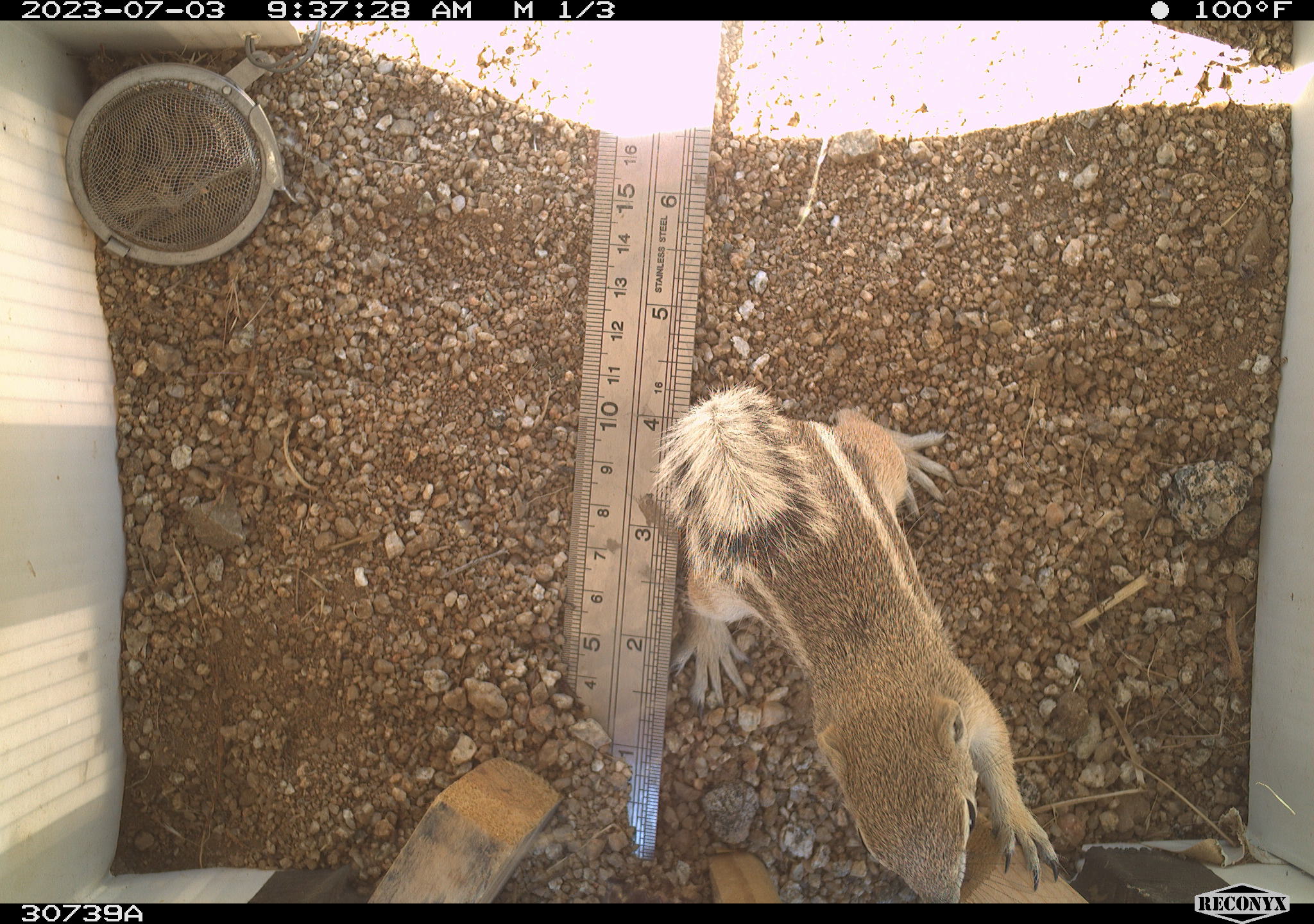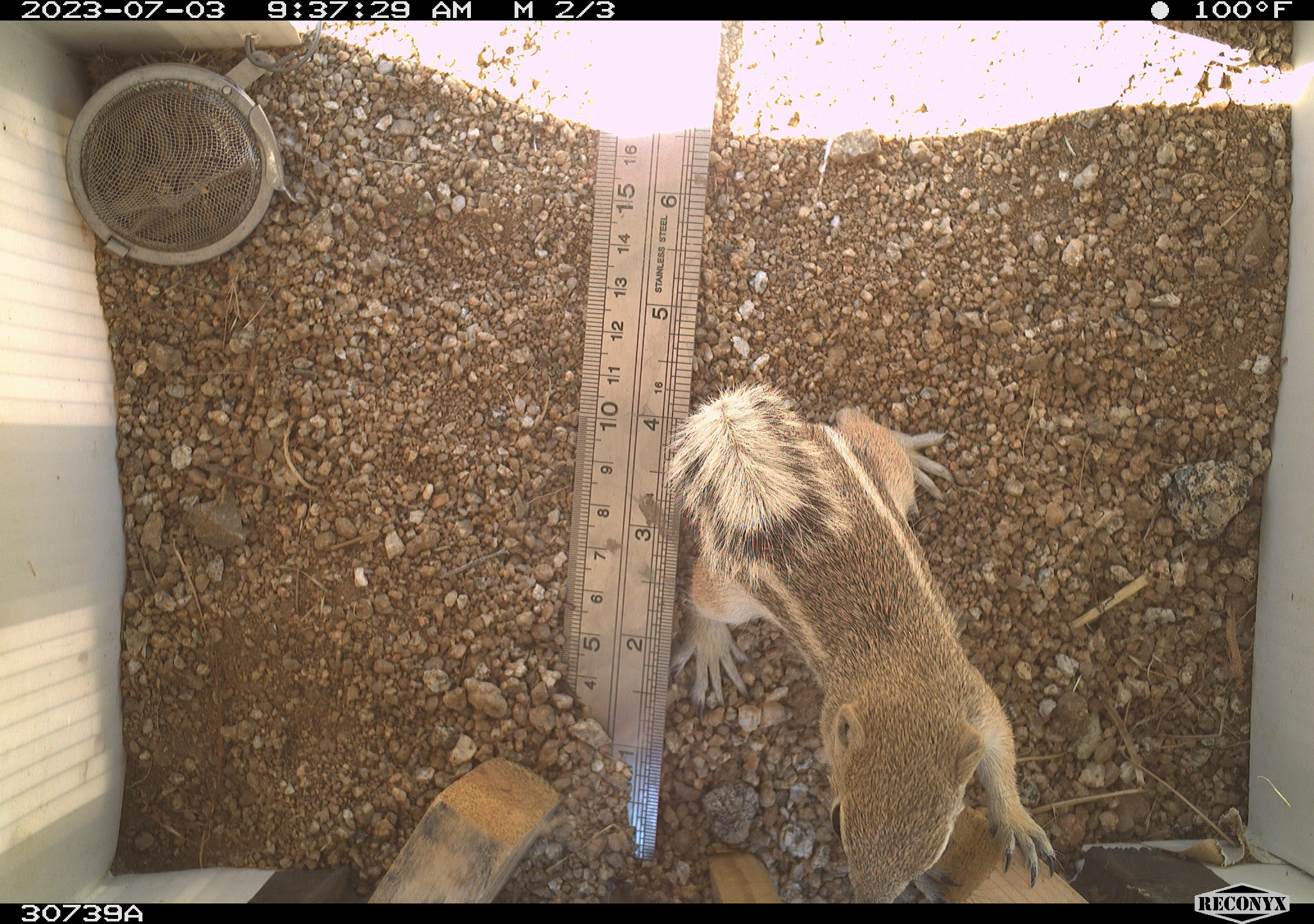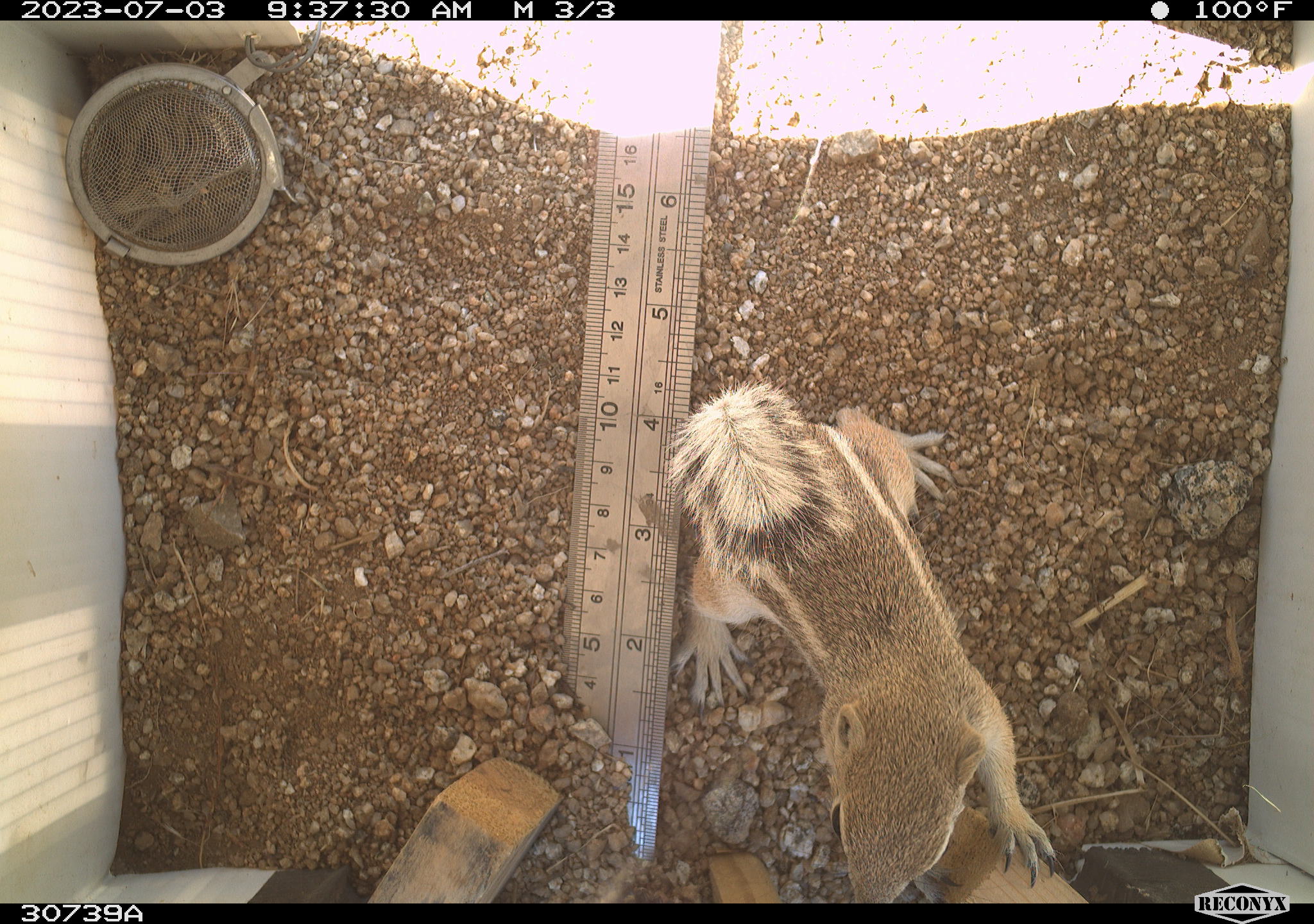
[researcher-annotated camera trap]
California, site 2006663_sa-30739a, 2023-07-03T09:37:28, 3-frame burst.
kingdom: Animalia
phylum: Chordata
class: Mammalia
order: Rodentia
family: Sciuridae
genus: Ammospermophilus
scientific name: Ammospermophilus leucurus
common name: white-tailed antelope squirrel